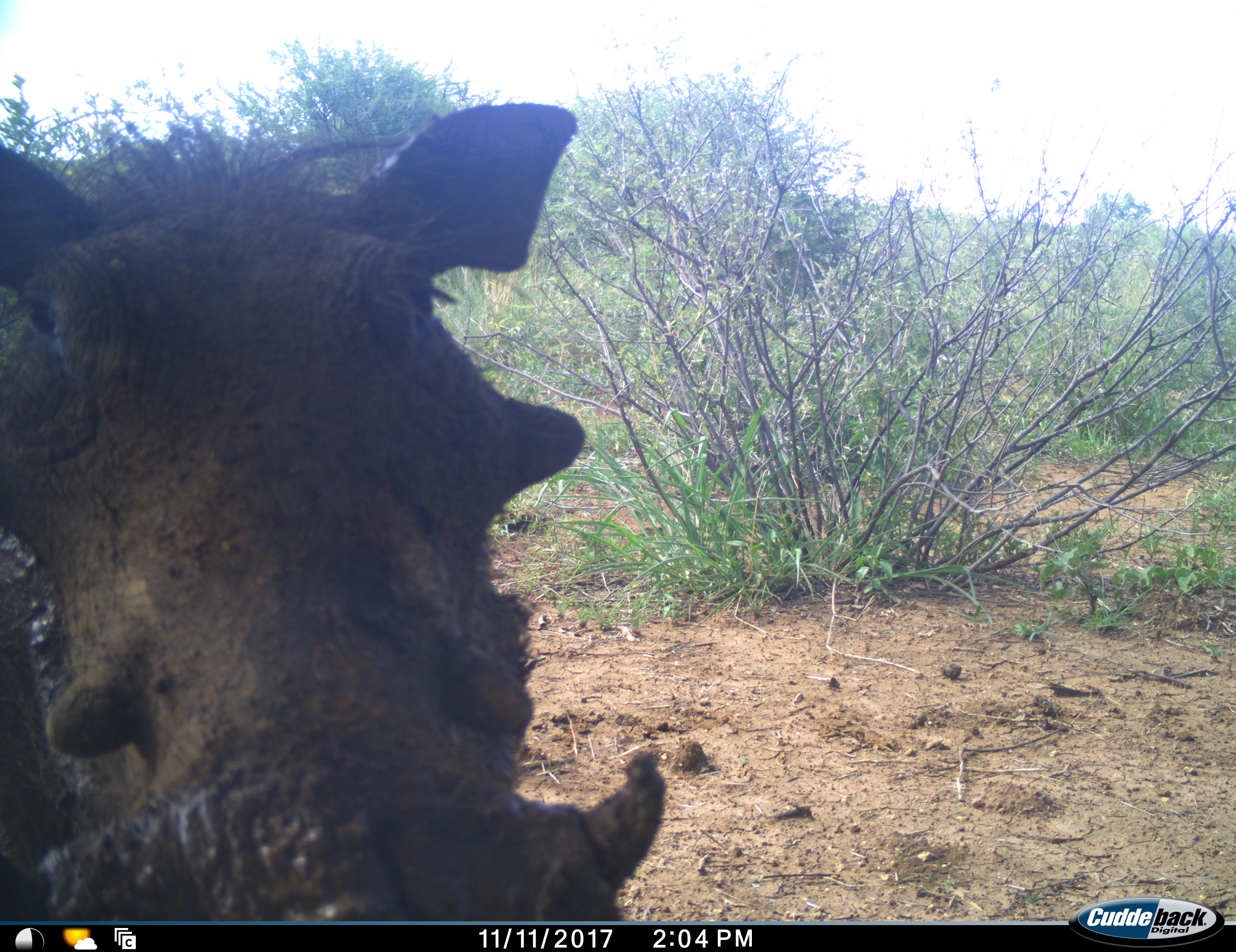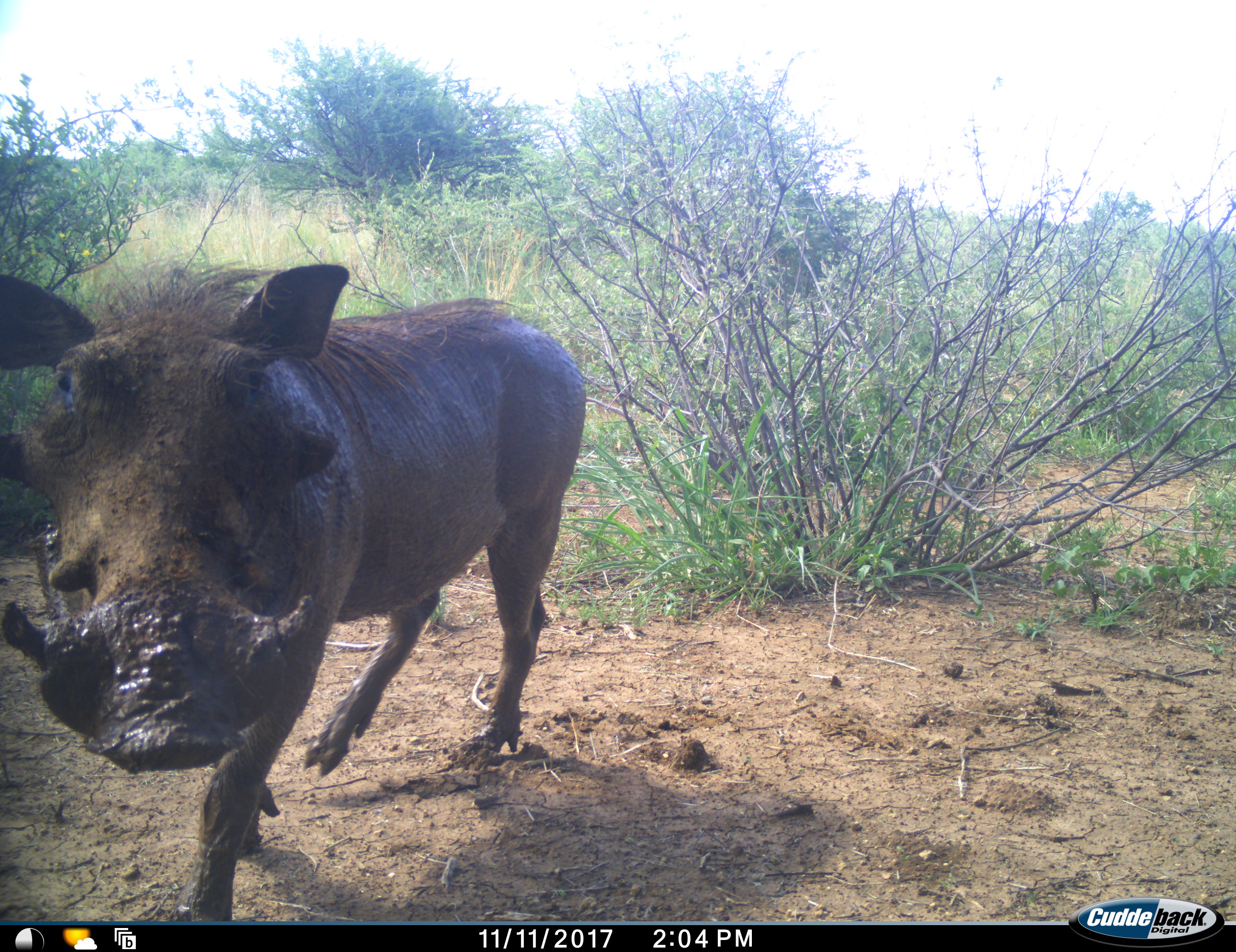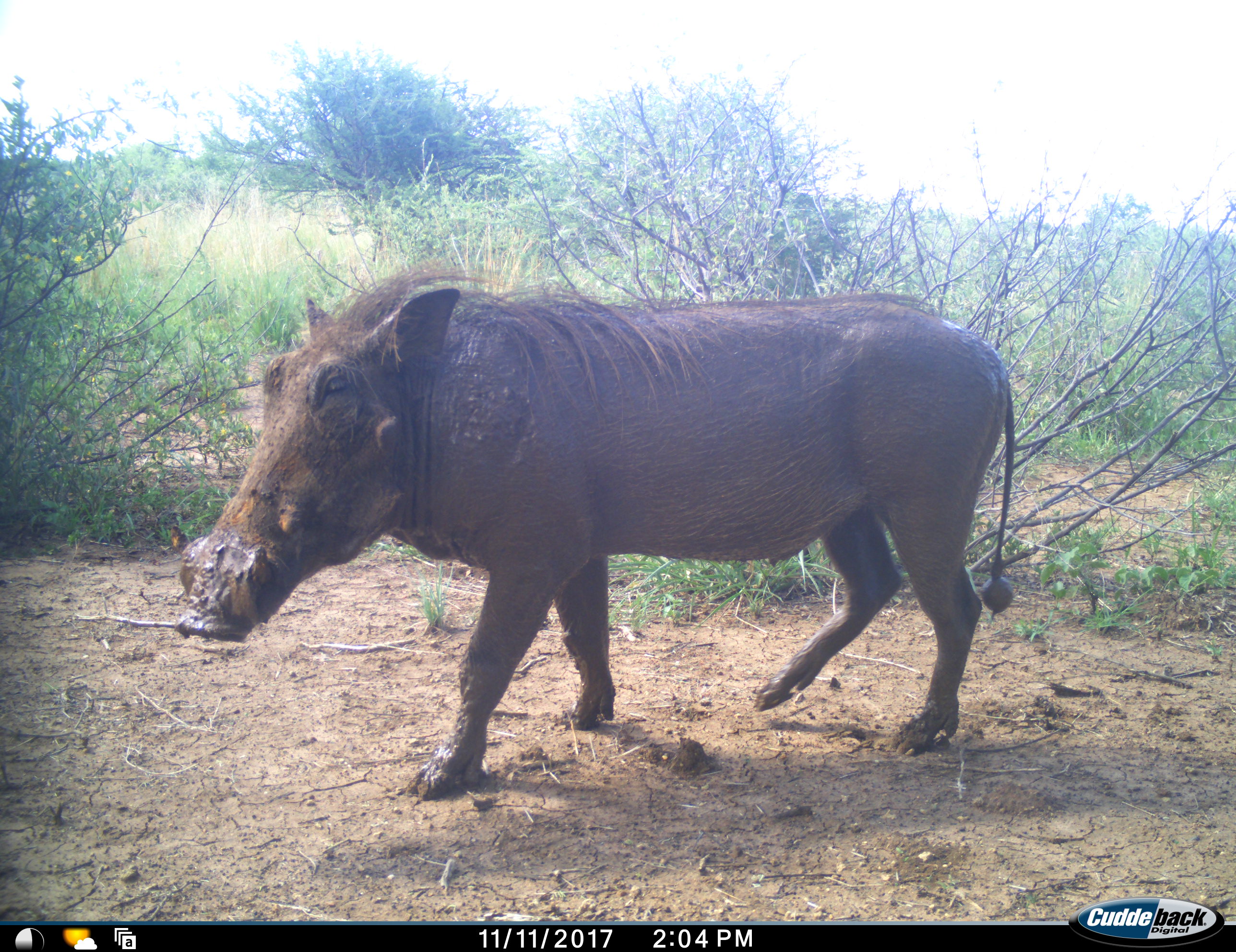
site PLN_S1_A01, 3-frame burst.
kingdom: Animalia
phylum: Chordata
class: Mammalia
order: Artiodactyla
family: Suidae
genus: Phacochoerus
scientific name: Phacochoerus africanus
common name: warthog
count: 1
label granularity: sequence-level